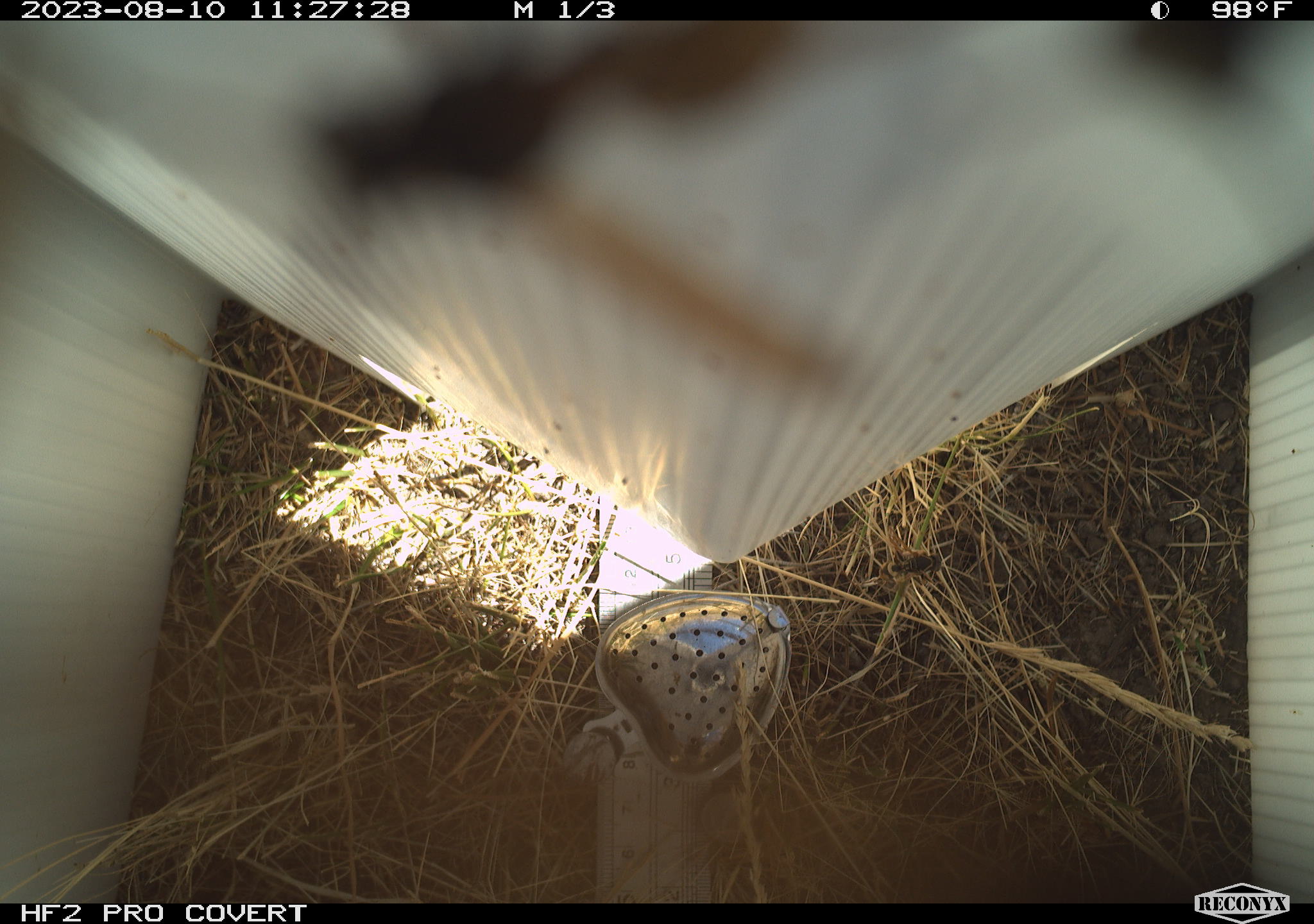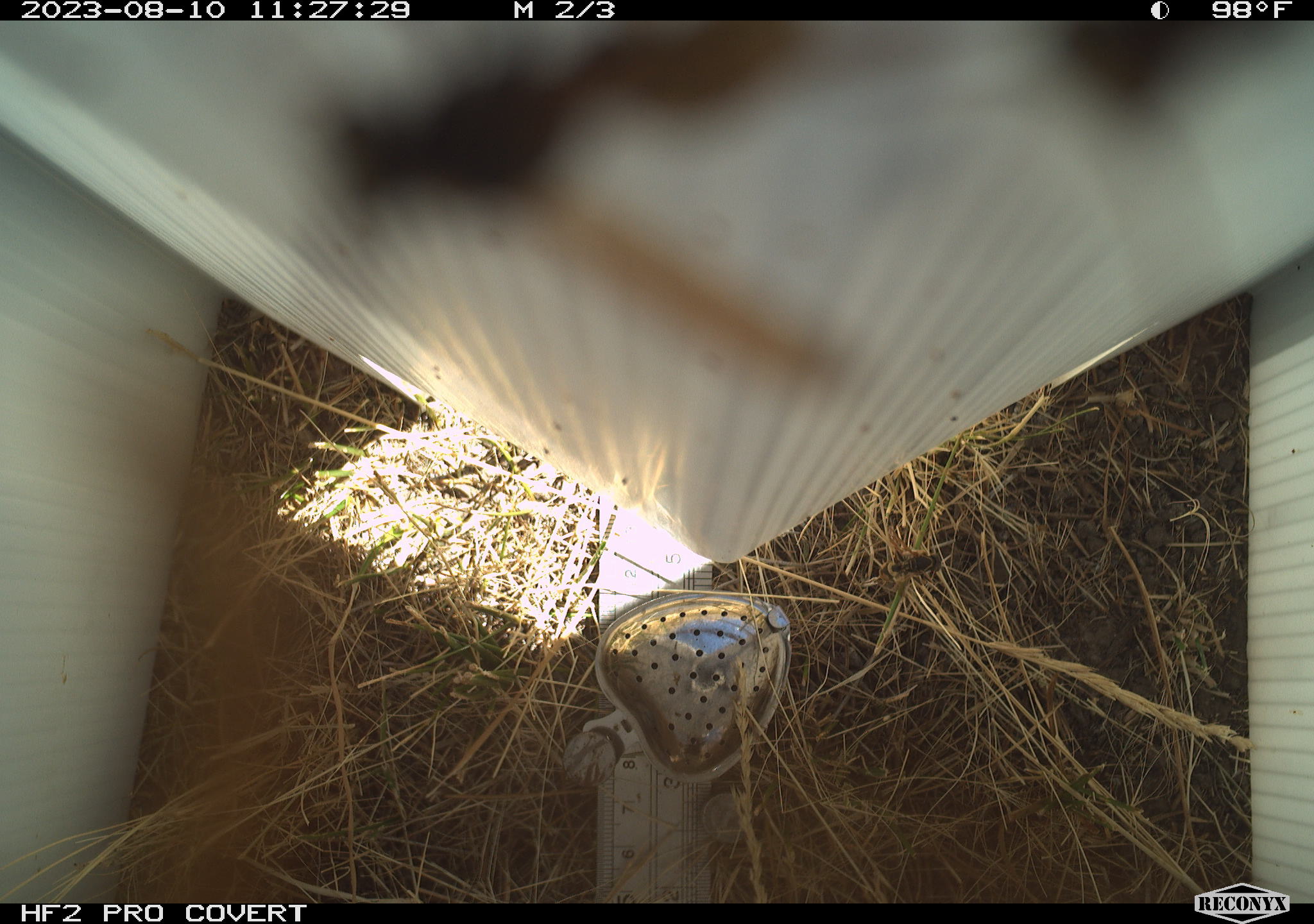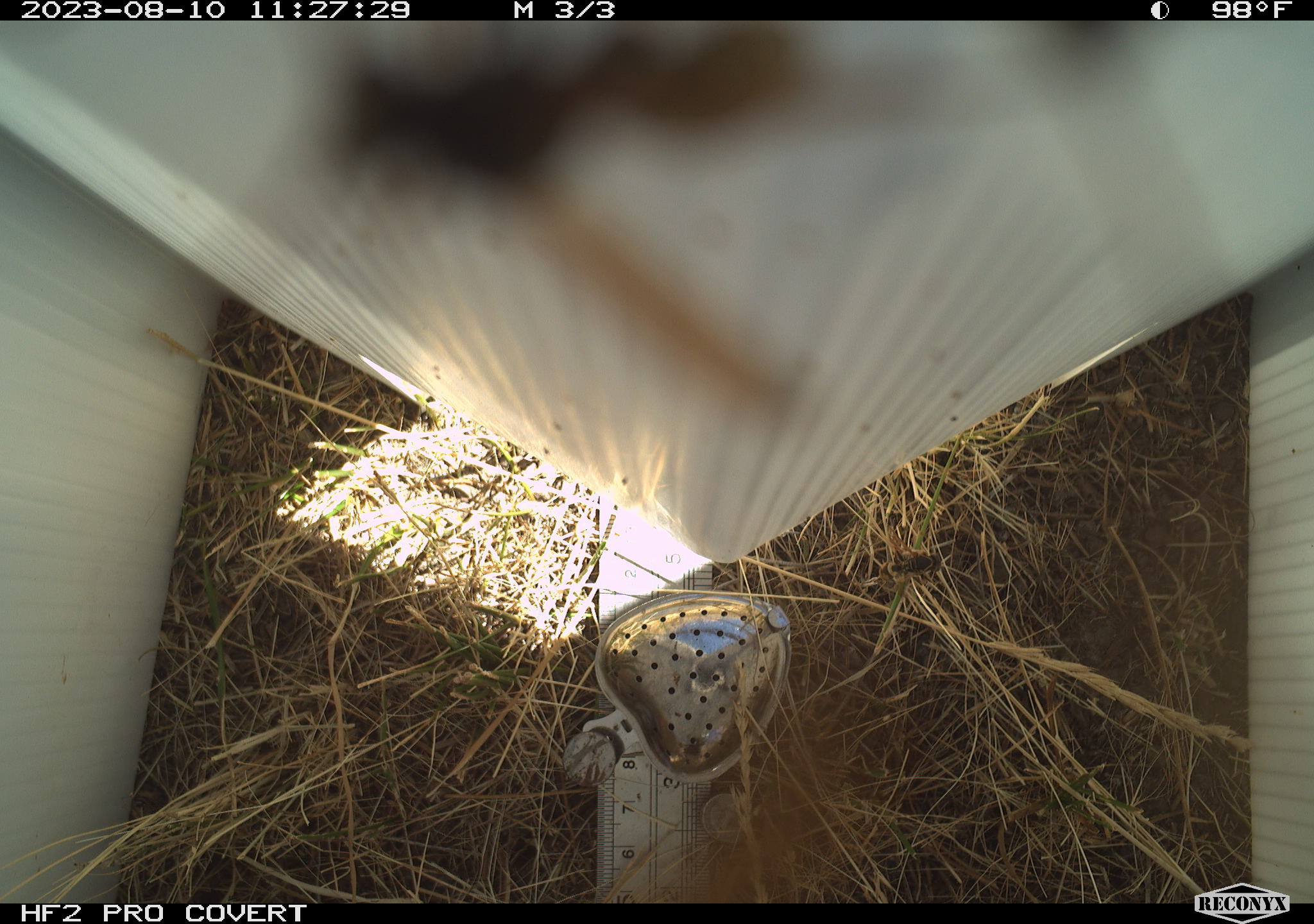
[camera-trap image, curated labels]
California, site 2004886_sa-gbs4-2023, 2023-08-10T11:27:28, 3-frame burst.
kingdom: Animalia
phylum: Arthropoda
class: Insecta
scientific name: Insecta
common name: insect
Insect (Insecta).